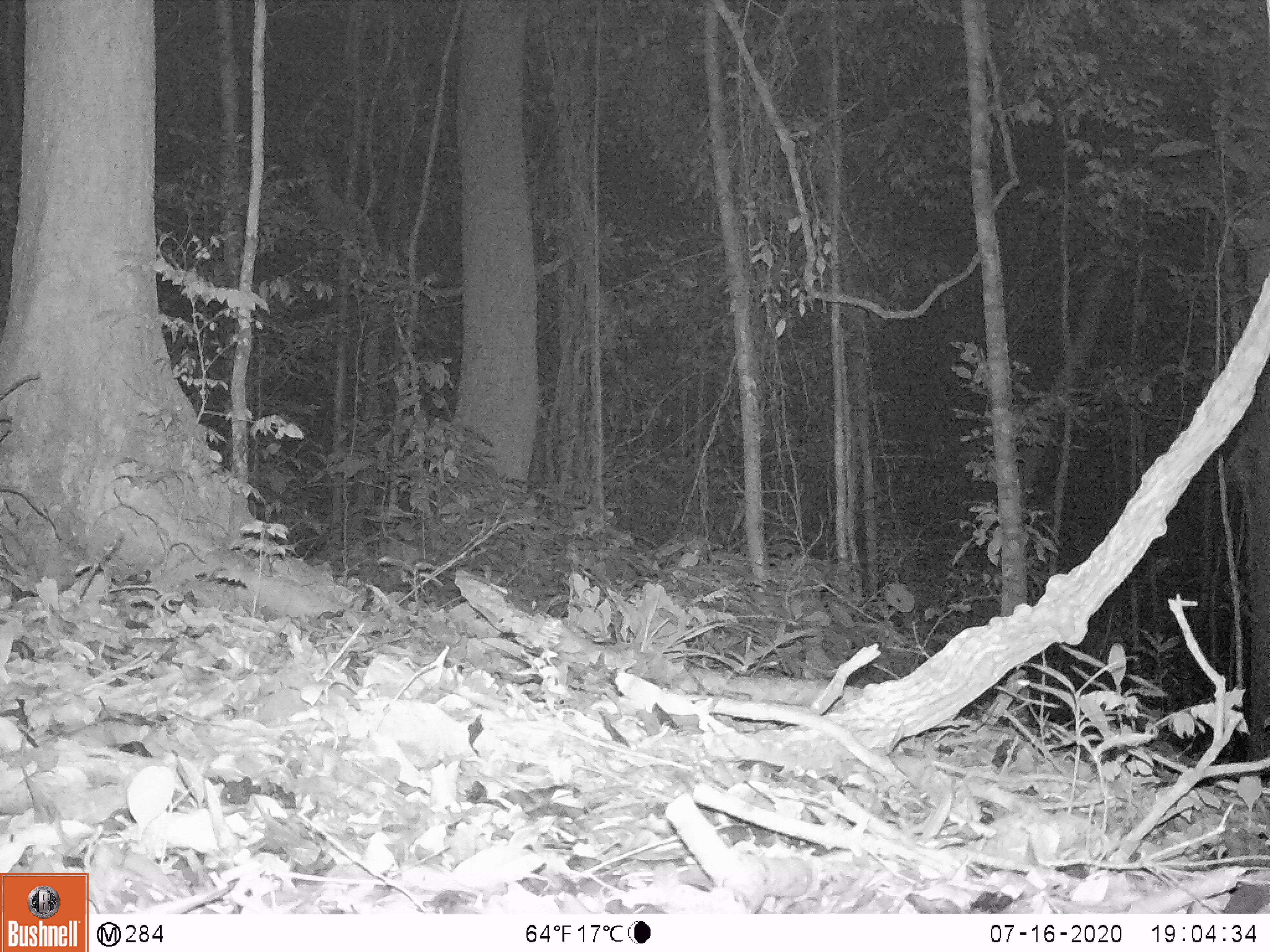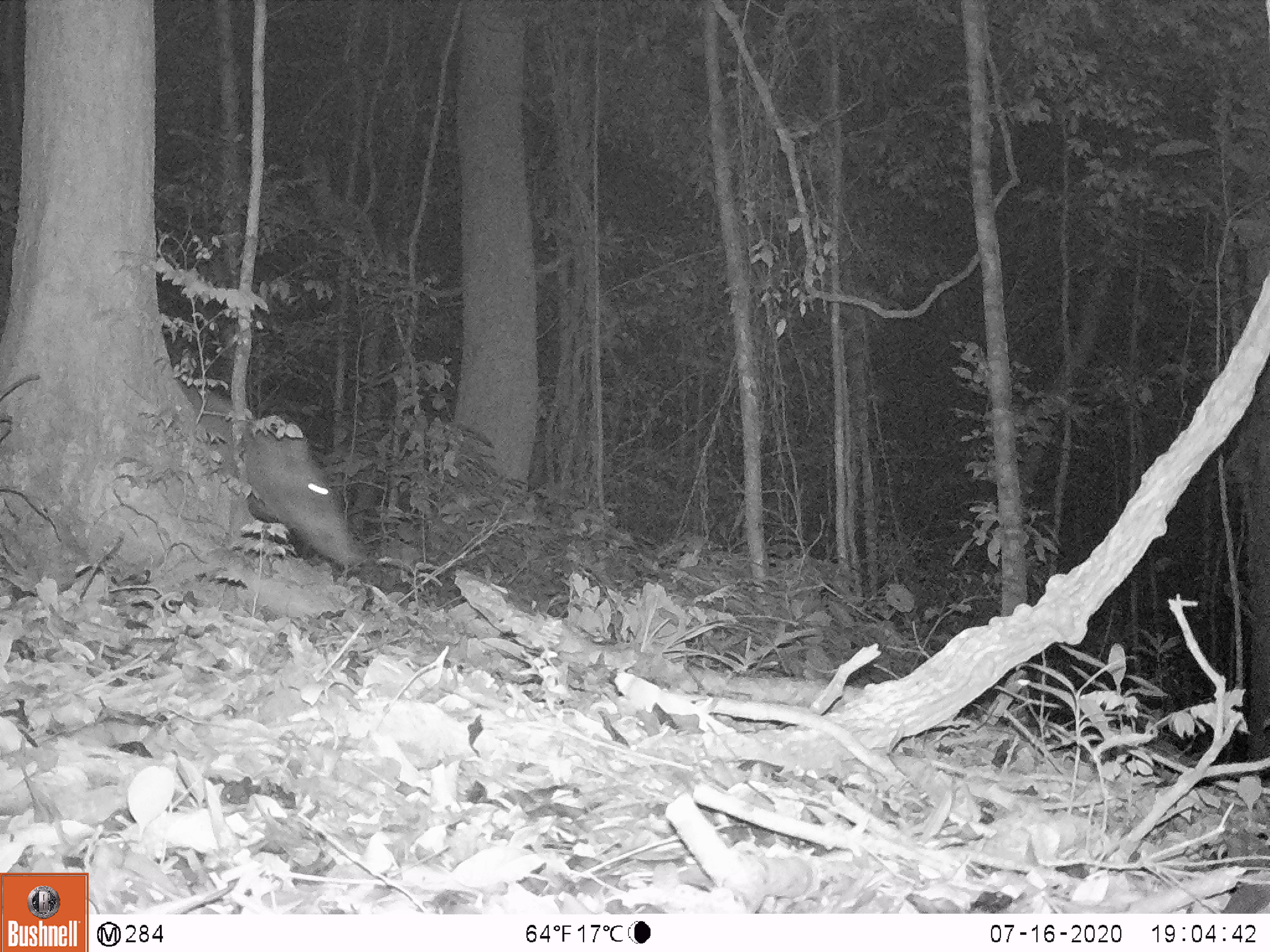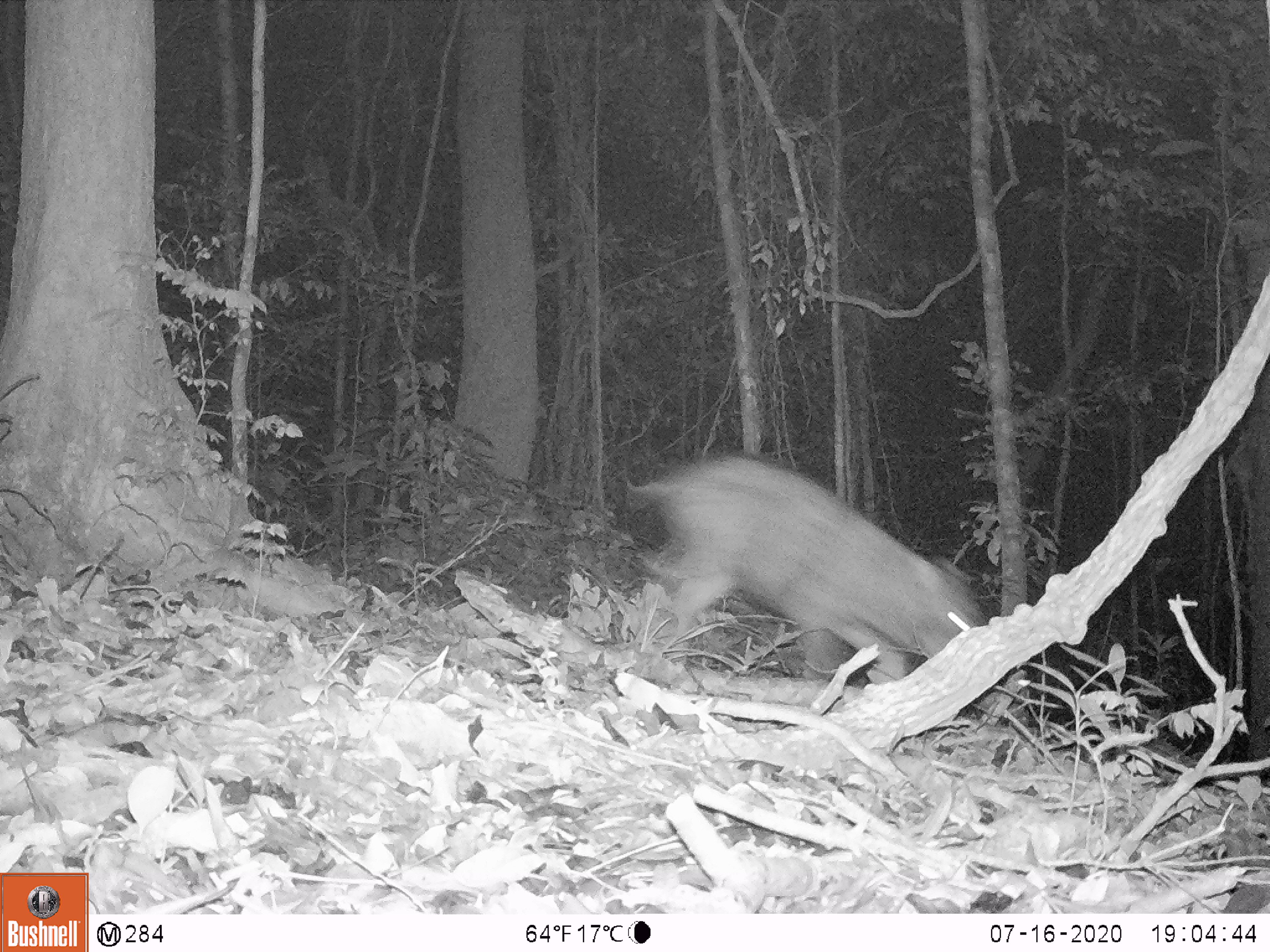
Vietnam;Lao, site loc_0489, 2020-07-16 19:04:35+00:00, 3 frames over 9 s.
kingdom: Animalia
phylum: Chordata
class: Mammalia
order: Artiodactyla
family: Suidae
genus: Sus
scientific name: Sus scrofa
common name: eurasian wild pig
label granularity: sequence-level